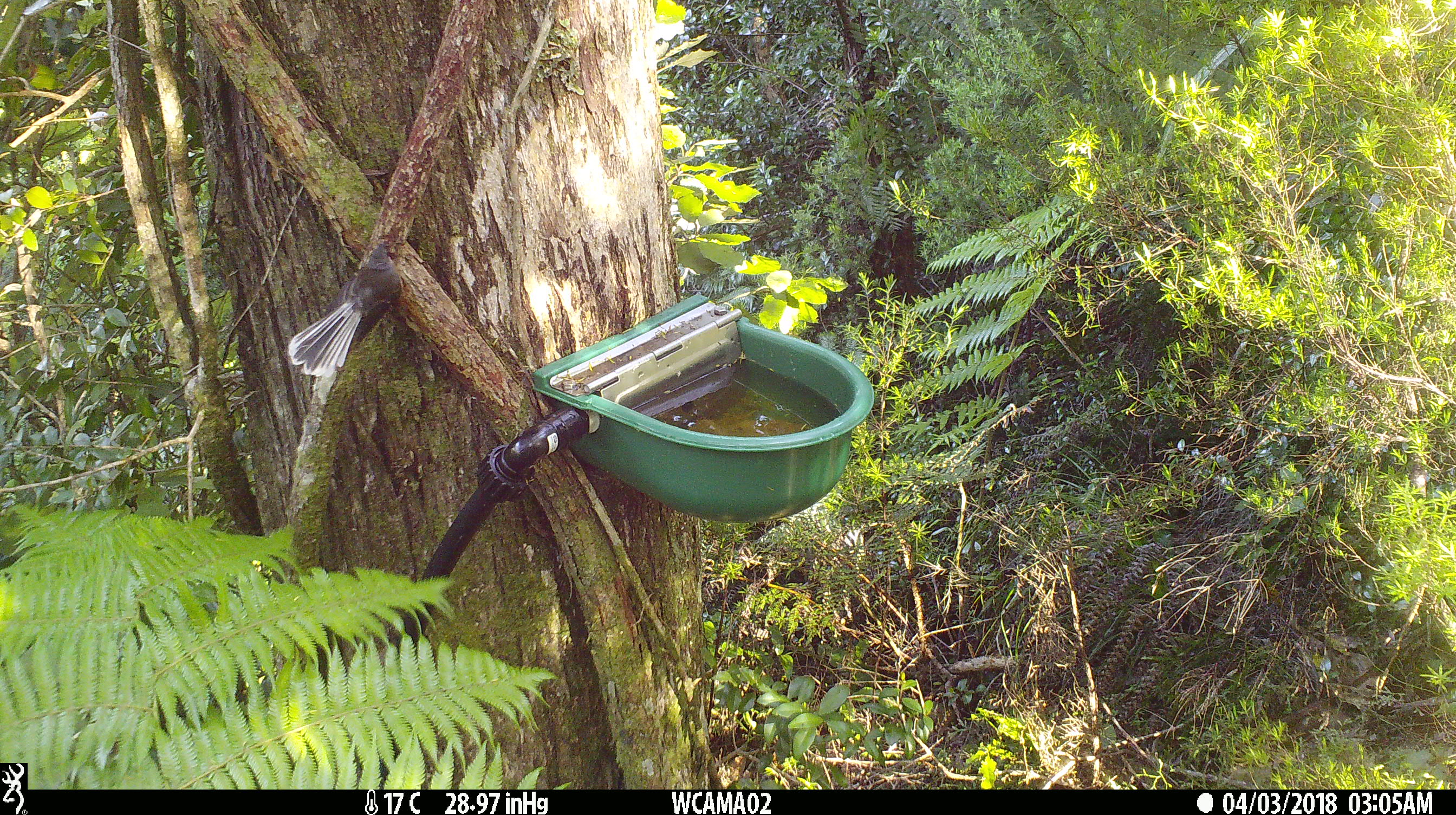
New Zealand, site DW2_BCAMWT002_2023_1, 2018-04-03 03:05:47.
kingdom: Animalia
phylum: Chordata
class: Aves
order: Passeriformes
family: Rhipiduridae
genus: Rhipidura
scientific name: Rhipidura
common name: fantails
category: fantail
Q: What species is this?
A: Fantail (fantails) (Rhipidura).